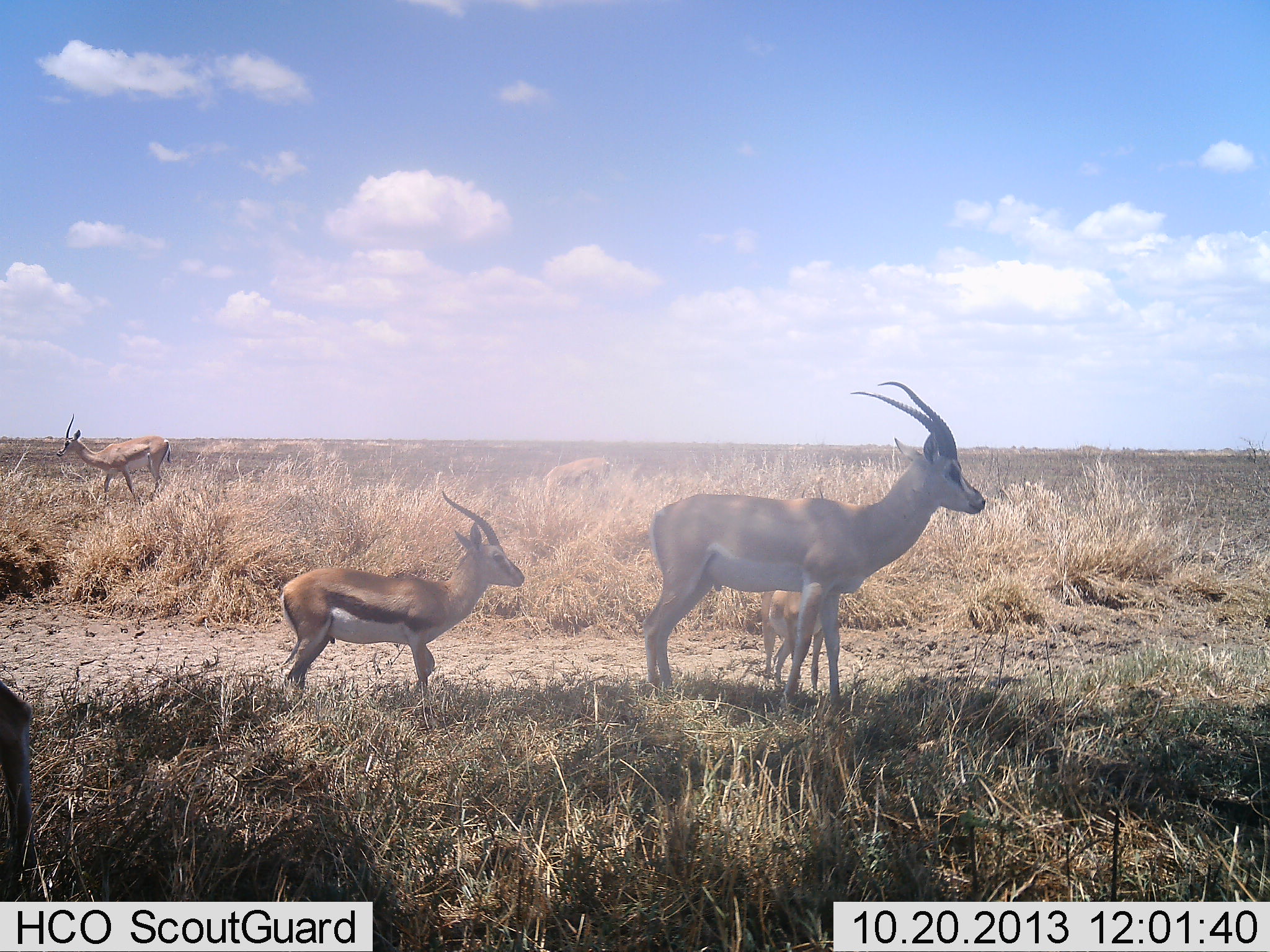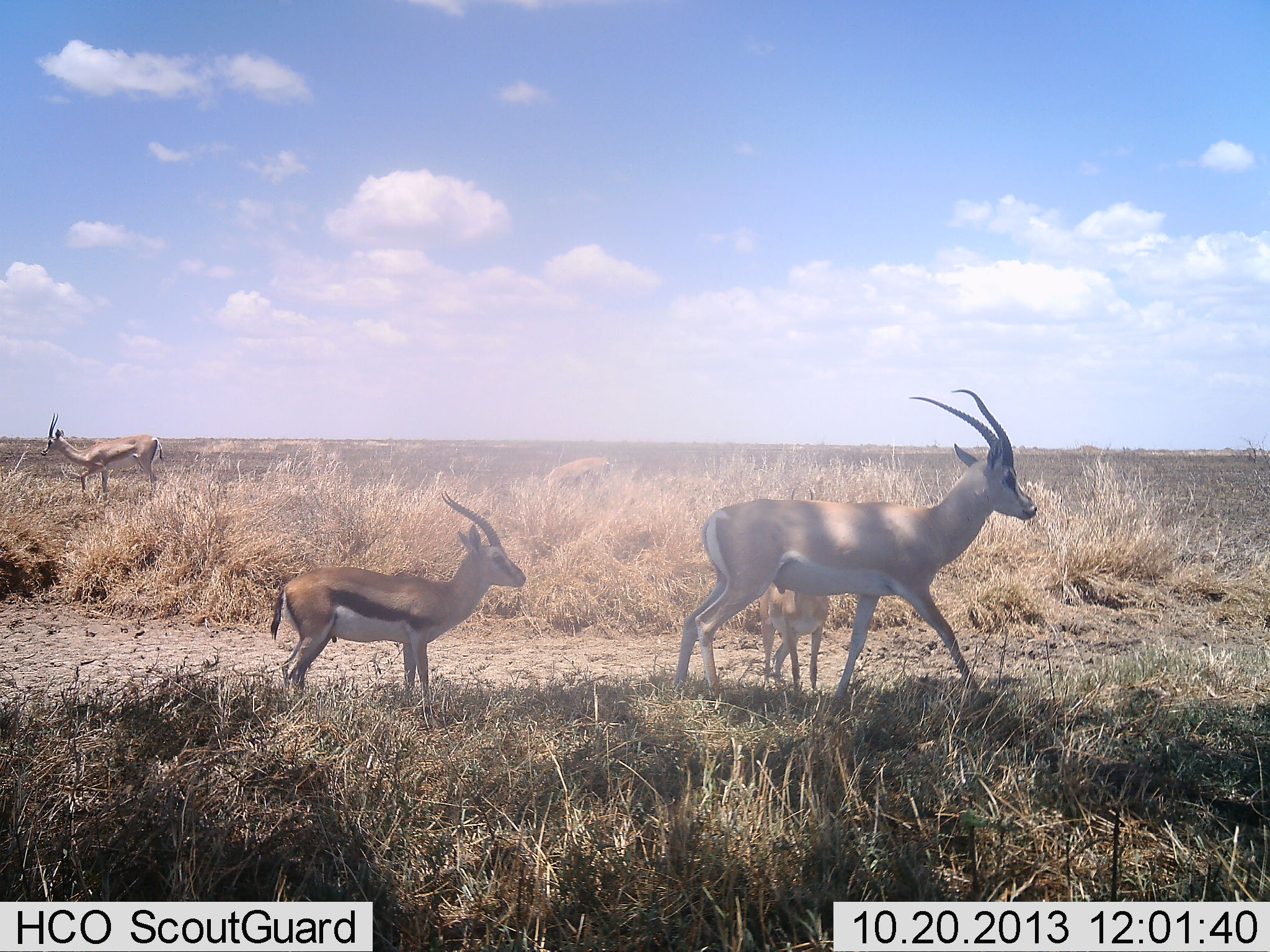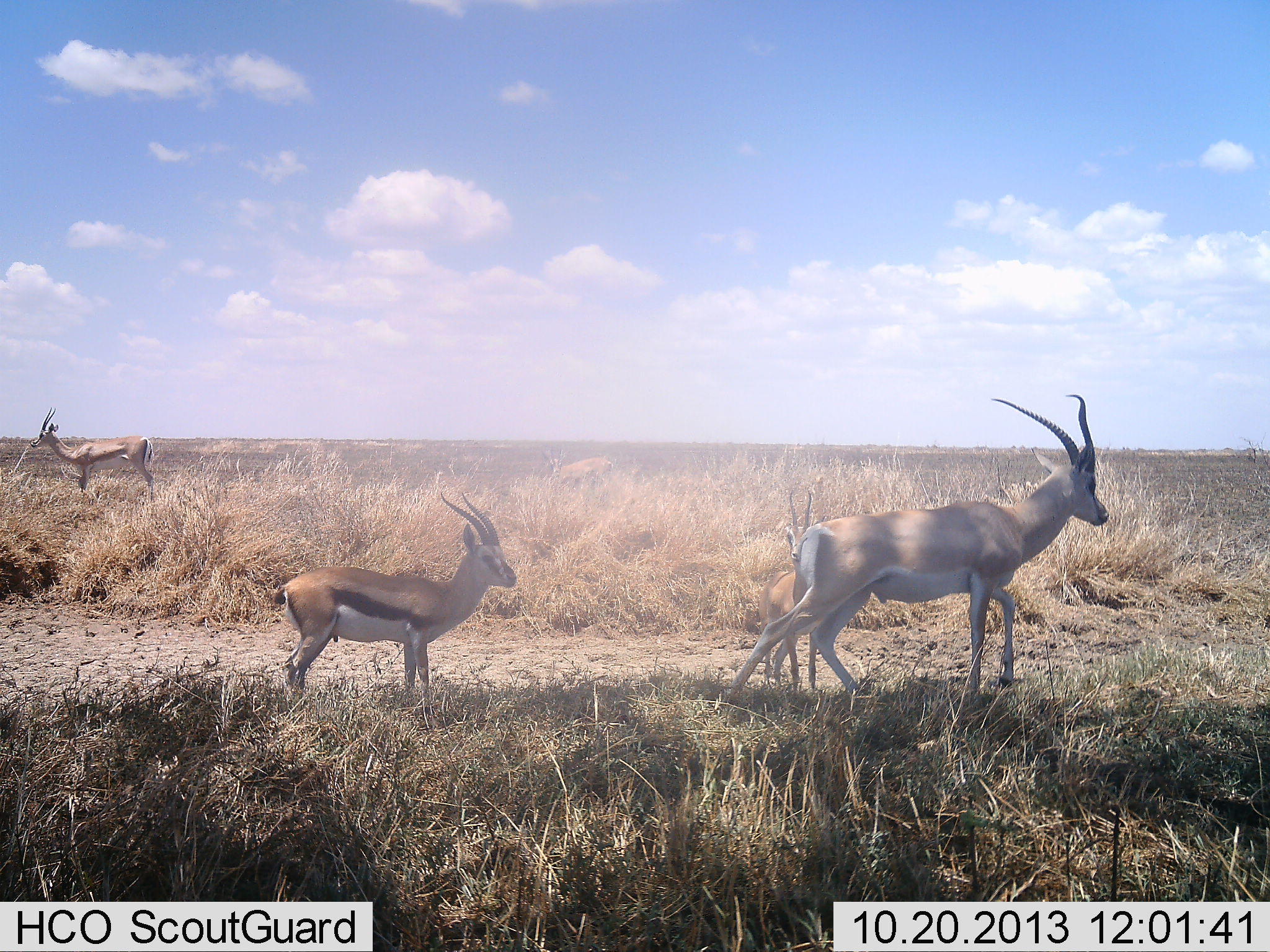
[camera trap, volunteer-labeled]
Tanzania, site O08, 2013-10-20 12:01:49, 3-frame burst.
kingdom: Animalia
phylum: Chordata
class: Mammalia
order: Artiodactyla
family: Bovidae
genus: Nanger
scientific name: Nanger granti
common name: grant's gazelle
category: gazellegrants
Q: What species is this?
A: Gazellegrants (grant's gazelle) (Nanger granti).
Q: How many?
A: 3.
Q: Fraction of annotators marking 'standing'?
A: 69%.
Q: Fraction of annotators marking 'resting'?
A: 0%.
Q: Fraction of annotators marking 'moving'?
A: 54%.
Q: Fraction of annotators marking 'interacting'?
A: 15%.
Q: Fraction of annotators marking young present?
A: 54%.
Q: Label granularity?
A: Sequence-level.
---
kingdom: Animalia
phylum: Chordata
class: Mammalia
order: Artiodactyla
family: Bovidae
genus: Eudorcas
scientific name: Eudorcas thomsonii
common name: thomson's gazelle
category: gazellethomsons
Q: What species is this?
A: Gazellethomsons (thomson's gazelle) (Eudorcas thomsonii).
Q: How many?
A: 2.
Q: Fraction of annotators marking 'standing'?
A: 92%.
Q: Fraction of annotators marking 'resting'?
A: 0%.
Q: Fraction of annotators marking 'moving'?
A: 15%.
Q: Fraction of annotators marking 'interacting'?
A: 0%.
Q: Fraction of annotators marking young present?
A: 8%.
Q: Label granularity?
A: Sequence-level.